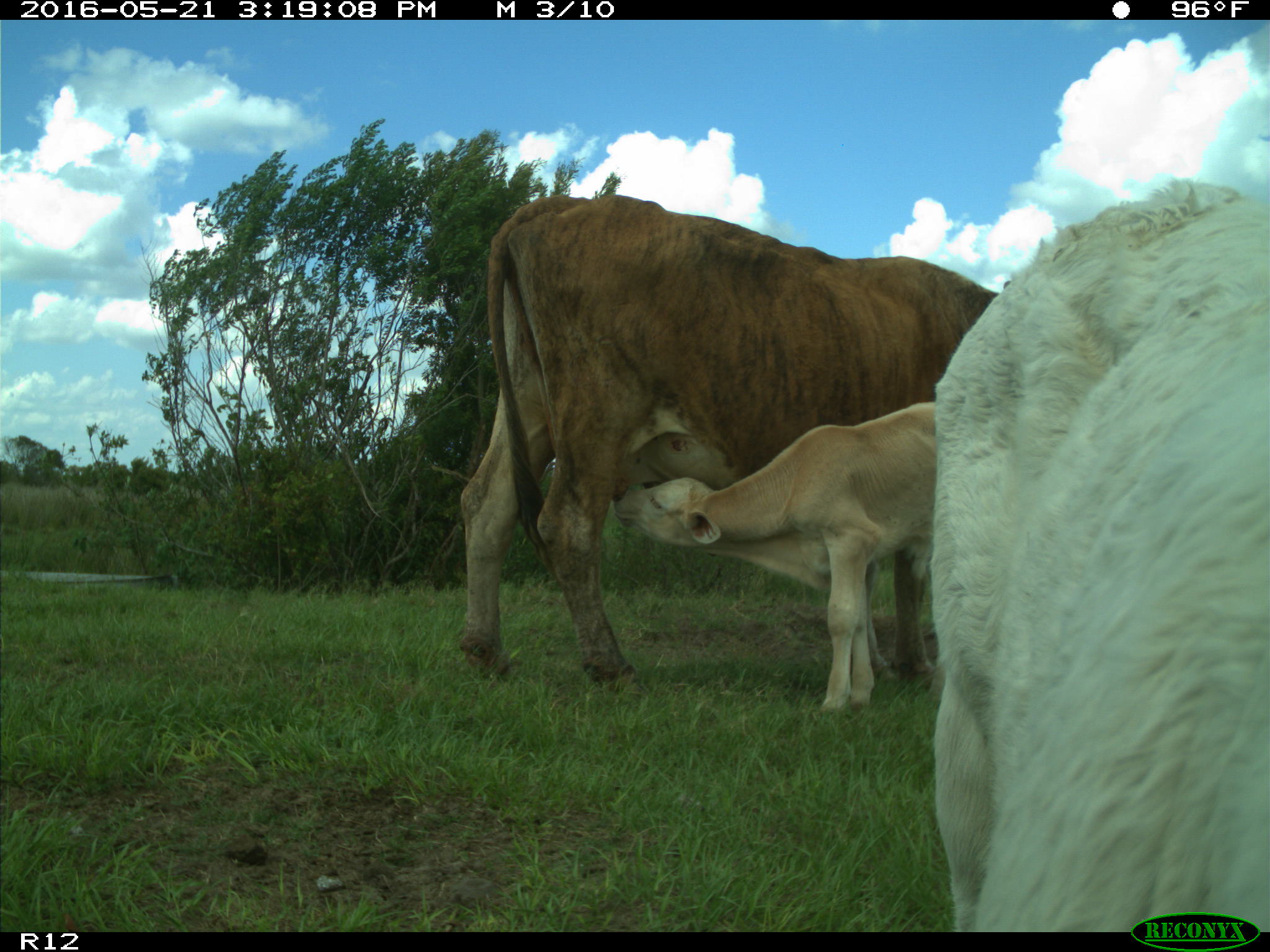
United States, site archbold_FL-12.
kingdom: Animalia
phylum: Chordata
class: Mammalia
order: Artiodactyla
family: Bovidae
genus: Bos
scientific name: Bos taurus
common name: domestic cow